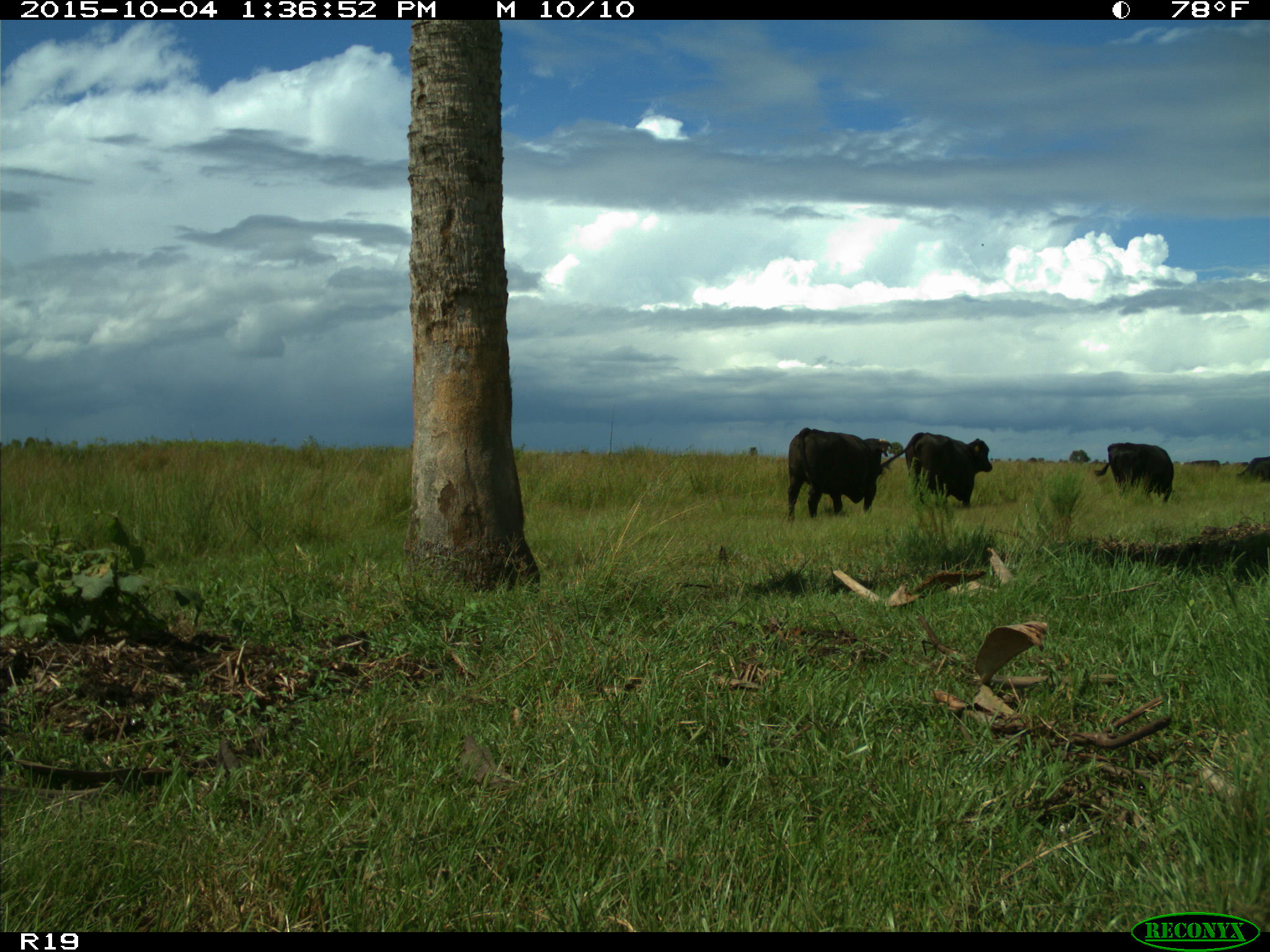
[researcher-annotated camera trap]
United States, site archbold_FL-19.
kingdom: Animalia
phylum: Chordata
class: Mammalia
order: Artiodactyla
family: Bovidae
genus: Bos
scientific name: Bos taurus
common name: domestic cow